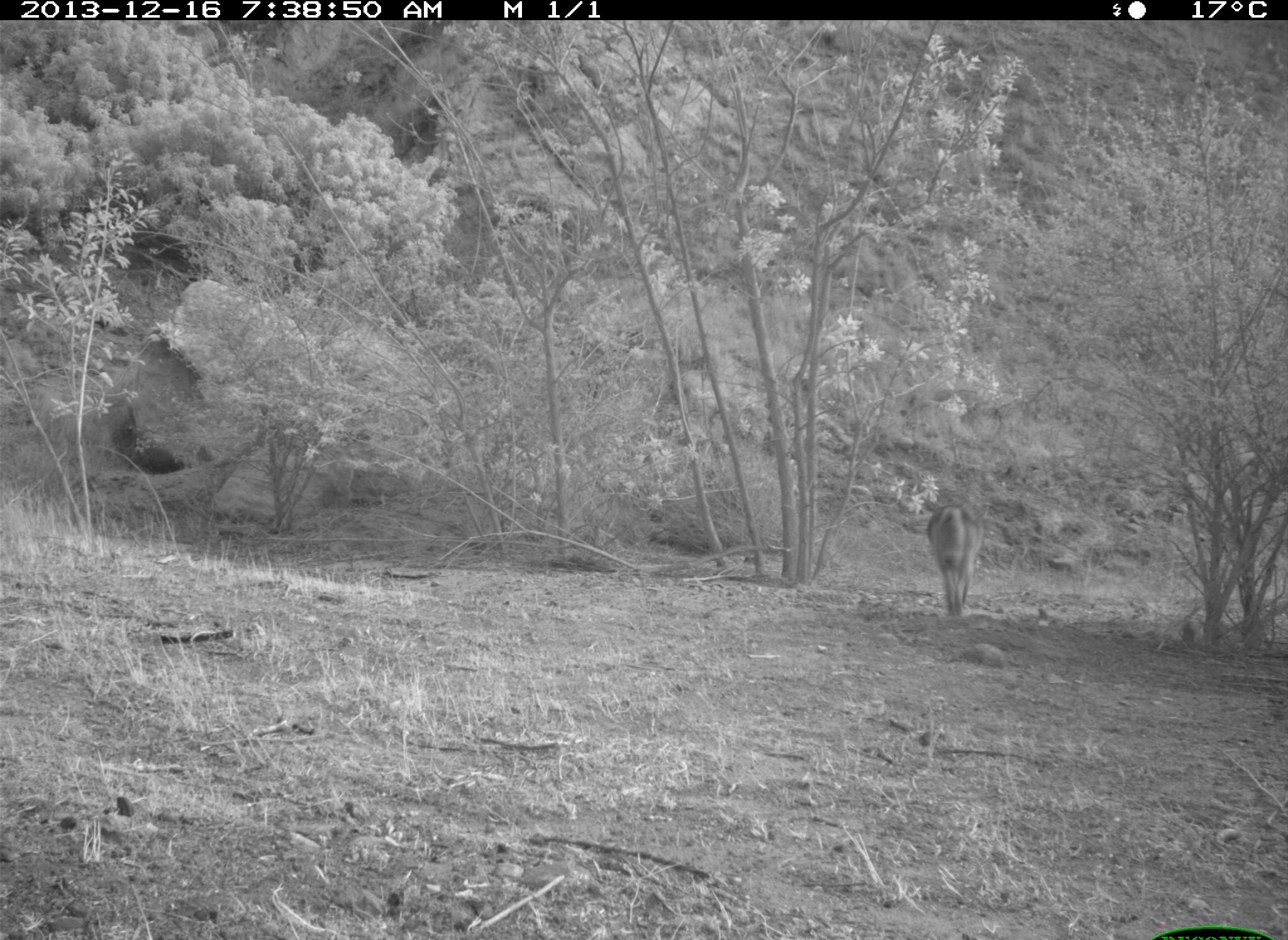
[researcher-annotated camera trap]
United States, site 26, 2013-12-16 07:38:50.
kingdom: Animalia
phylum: Chordata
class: Mammalia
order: Carnivora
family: Canidae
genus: Canis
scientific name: Canis latrans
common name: coyote